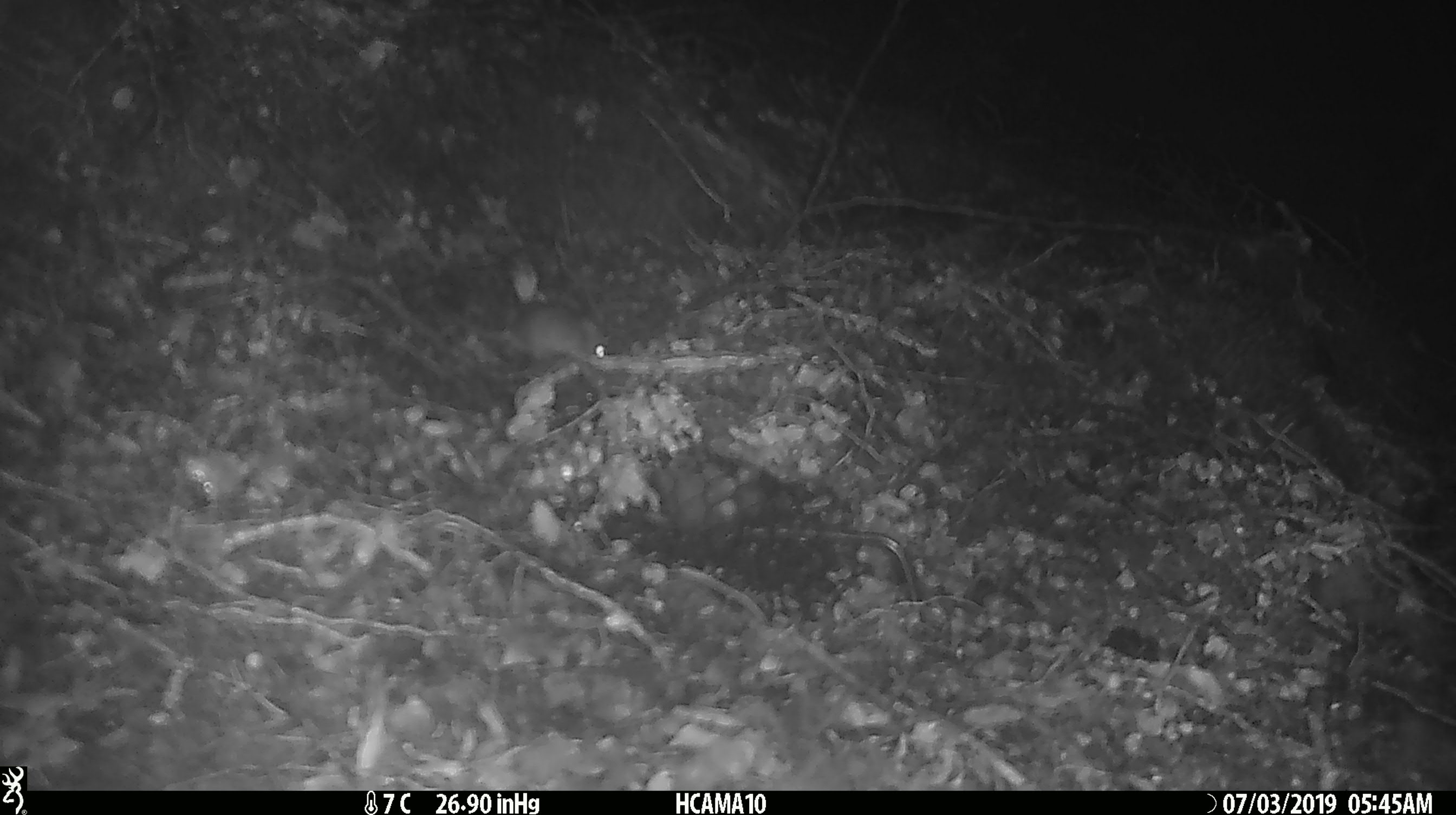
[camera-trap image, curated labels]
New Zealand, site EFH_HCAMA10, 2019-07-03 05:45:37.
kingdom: Animalia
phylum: Chordata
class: Mammalia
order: Rodentia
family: Muridae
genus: Mus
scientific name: Mus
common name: mouse